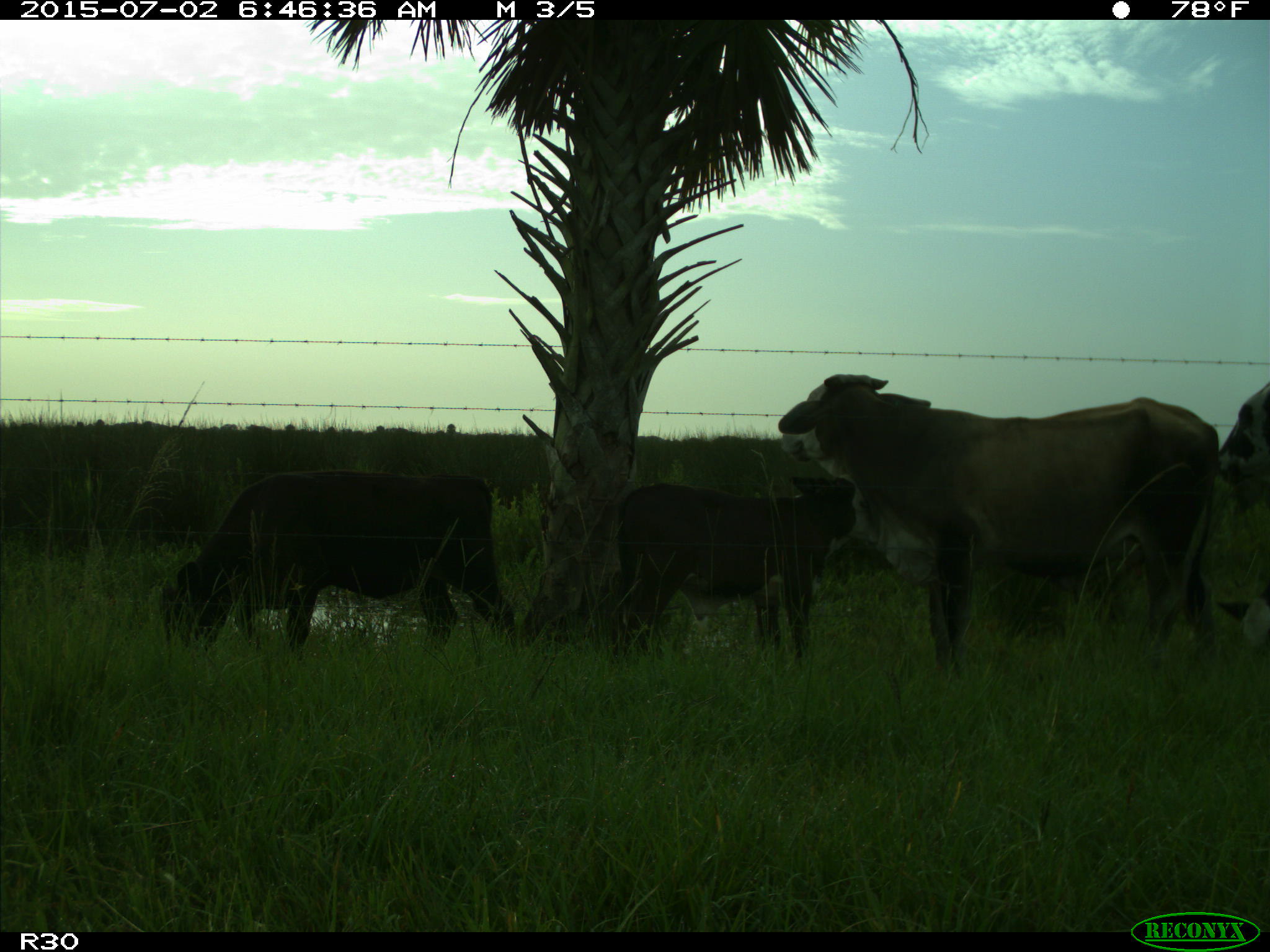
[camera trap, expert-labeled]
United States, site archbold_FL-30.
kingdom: Animalia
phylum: Chordata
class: Mammalia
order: Artiodactyla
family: Bovidae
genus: Bos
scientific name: Bos taurus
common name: domestic cow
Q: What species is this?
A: Bos taurus (domestic cow).